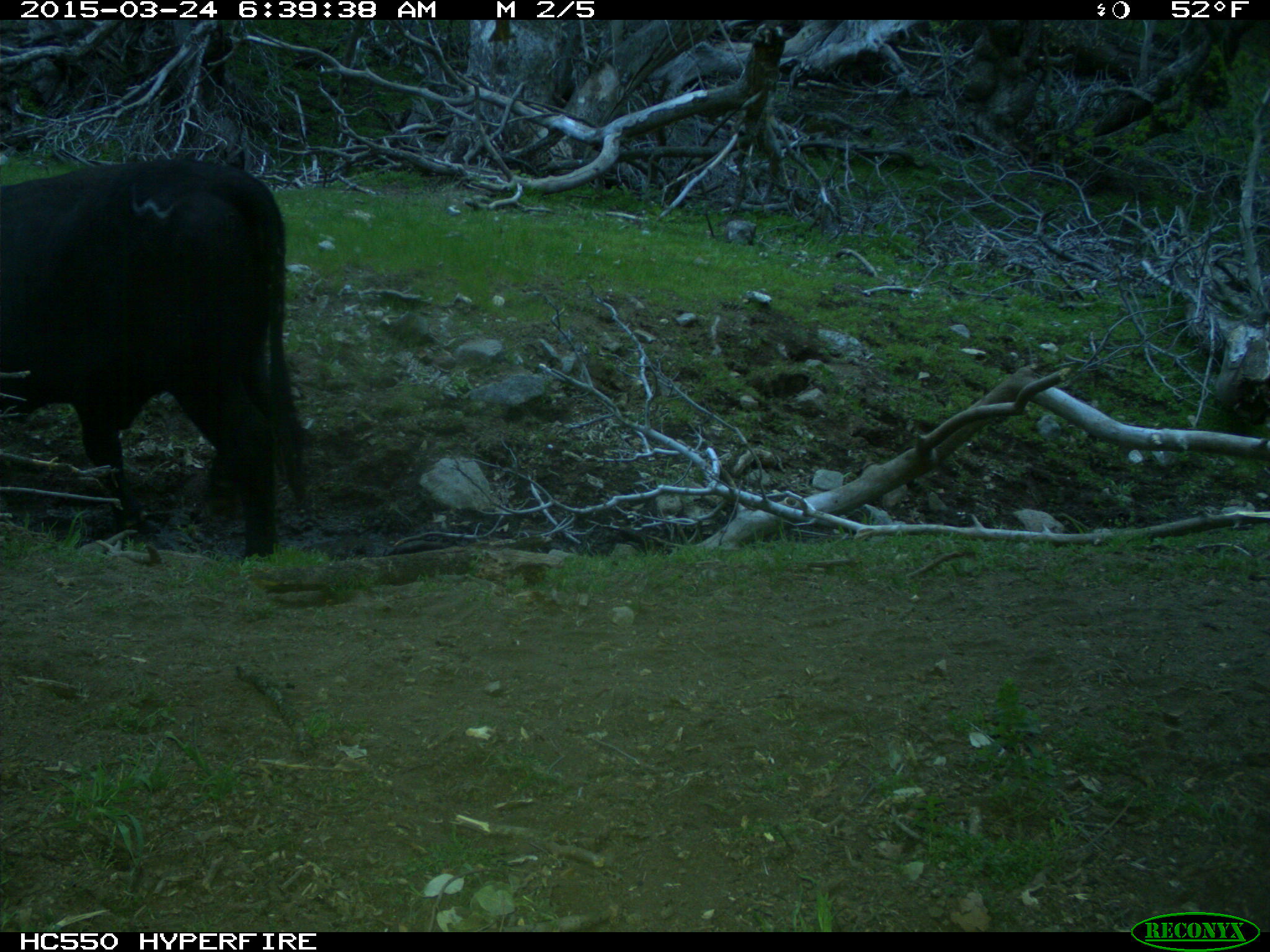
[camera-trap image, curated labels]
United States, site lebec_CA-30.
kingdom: Animalia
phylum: Chordata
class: Mammalia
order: Artiodactyla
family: Bovidae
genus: Bos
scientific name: Bos taurus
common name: domestic cow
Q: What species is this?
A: Bos taurus (domestic cow).